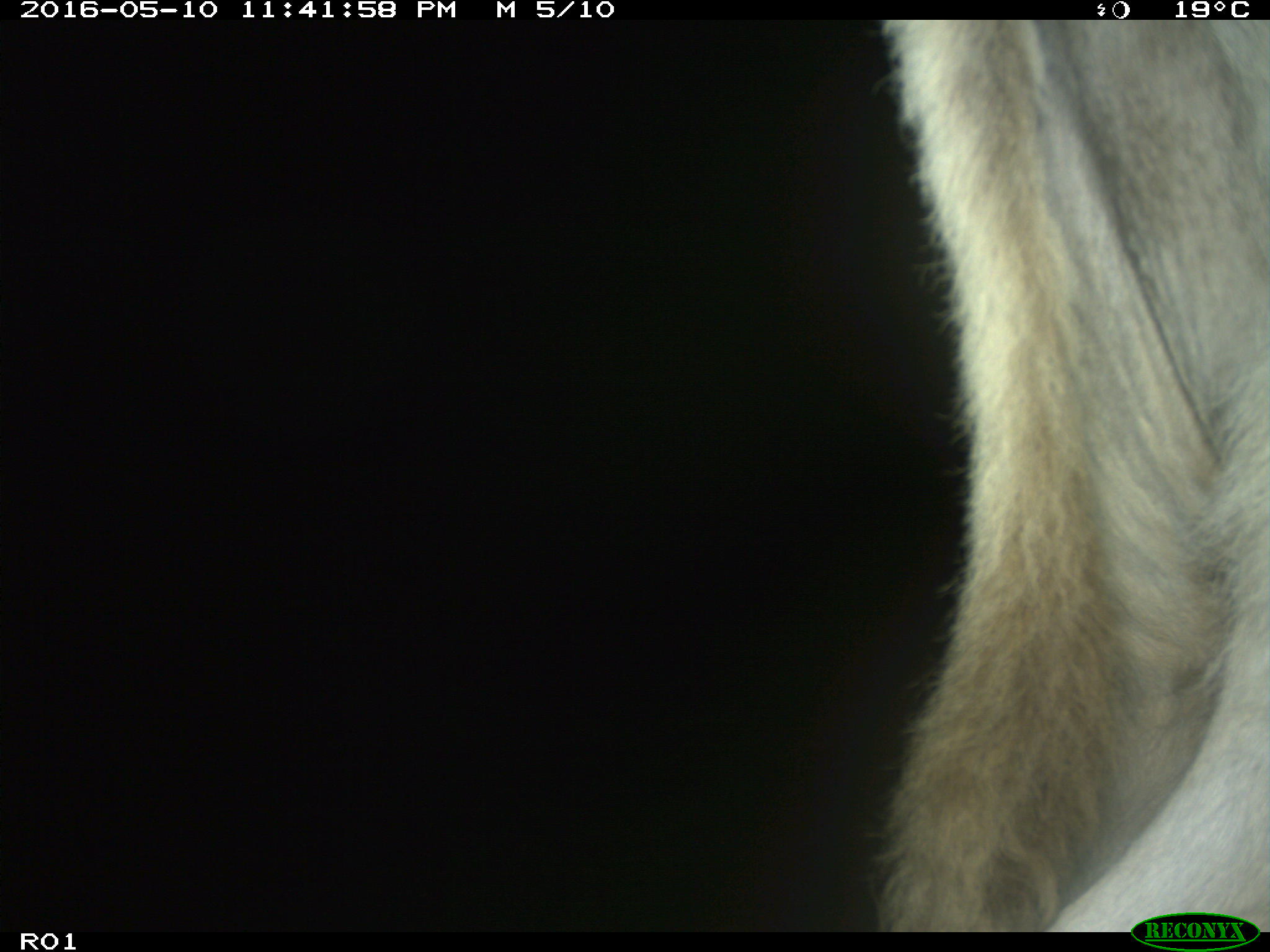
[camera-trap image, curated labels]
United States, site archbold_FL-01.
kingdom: Animalia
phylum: Chordata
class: Mammalia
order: Artiodactyla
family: Bovidae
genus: Bos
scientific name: Bos taurus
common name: domestic cow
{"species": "Bos taurus (domestic cow)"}